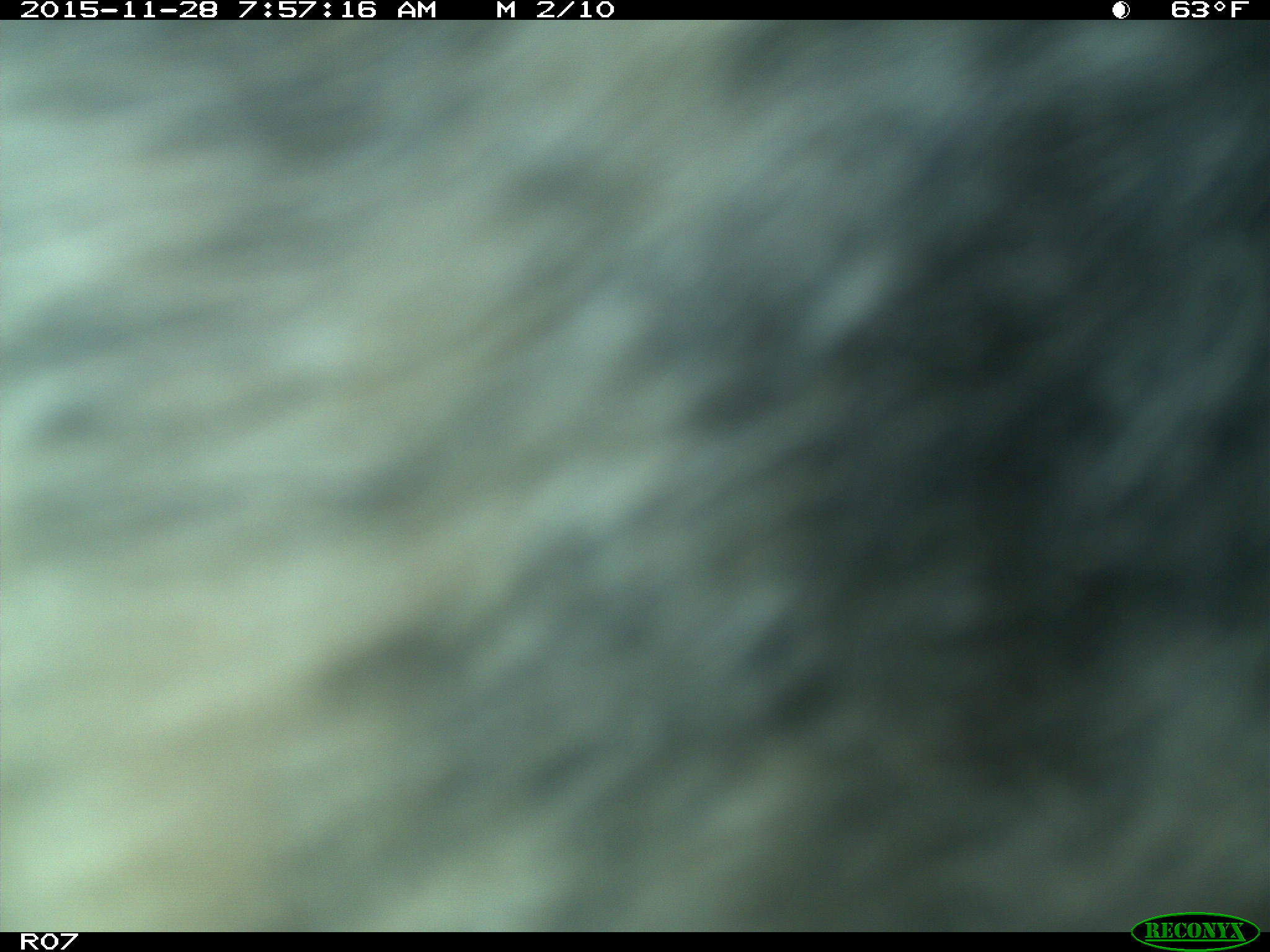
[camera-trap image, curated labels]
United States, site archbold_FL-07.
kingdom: Animalia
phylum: Chordata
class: Mammalia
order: Artiodactyla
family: Bovidae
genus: Bos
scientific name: Bos taurus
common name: domestic cow